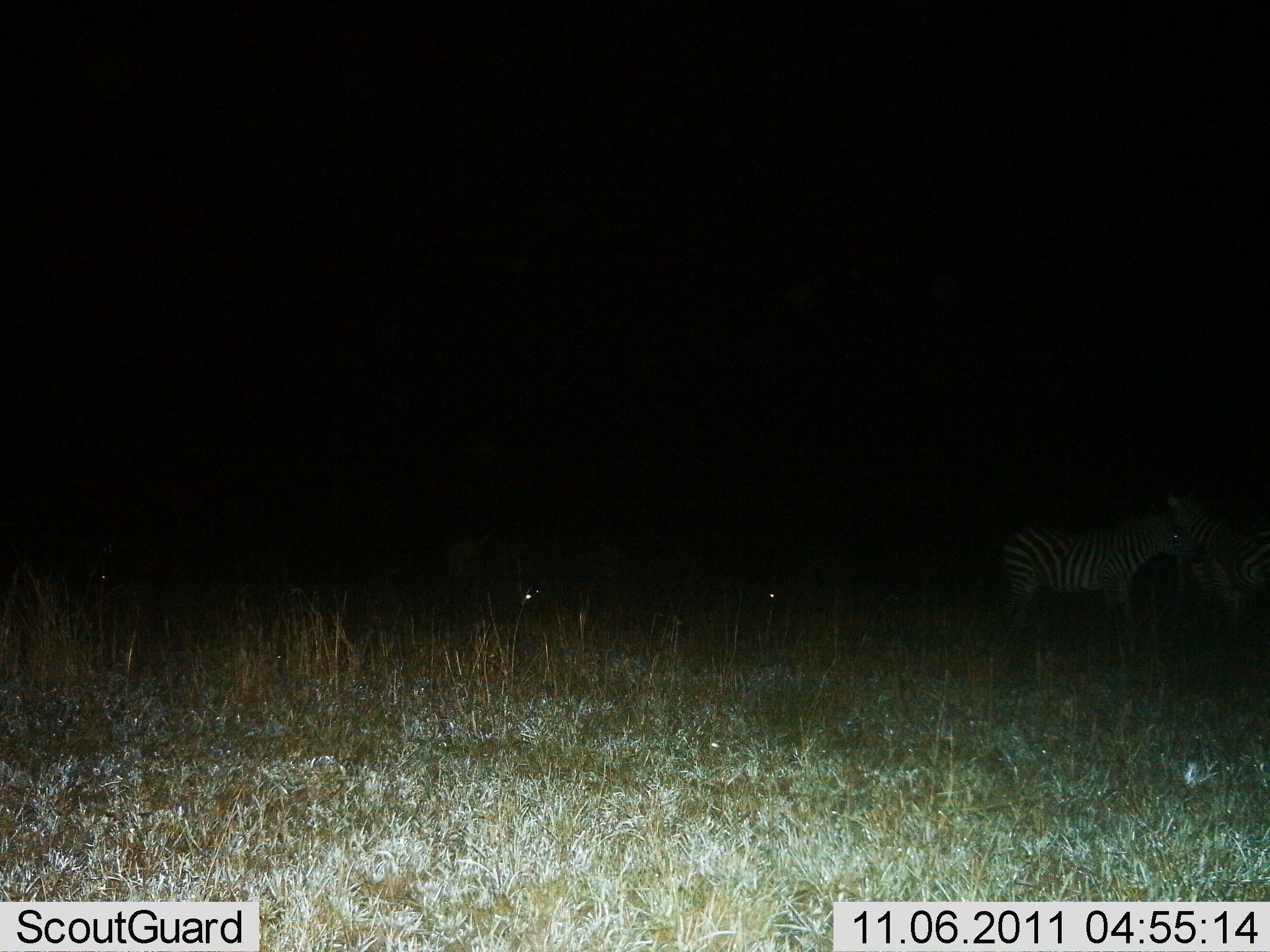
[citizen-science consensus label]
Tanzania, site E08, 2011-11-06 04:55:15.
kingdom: Animalia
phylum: Chordata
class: Mammalia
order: Perissodactyla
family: Equidae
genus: Equus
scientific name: Equus quagga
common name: plains zebra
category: zebra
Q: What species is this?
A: Zebra (plains zebra) (Equus quagga).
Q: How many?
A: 3.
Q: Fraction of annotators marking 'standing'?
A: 75%.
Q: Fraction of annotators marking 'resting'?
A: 17%.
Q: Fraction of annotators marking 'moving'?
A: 17%.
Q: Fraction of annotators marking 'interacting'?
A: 8%.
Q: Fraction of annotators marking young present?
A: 17%.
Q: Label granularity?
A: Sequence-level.